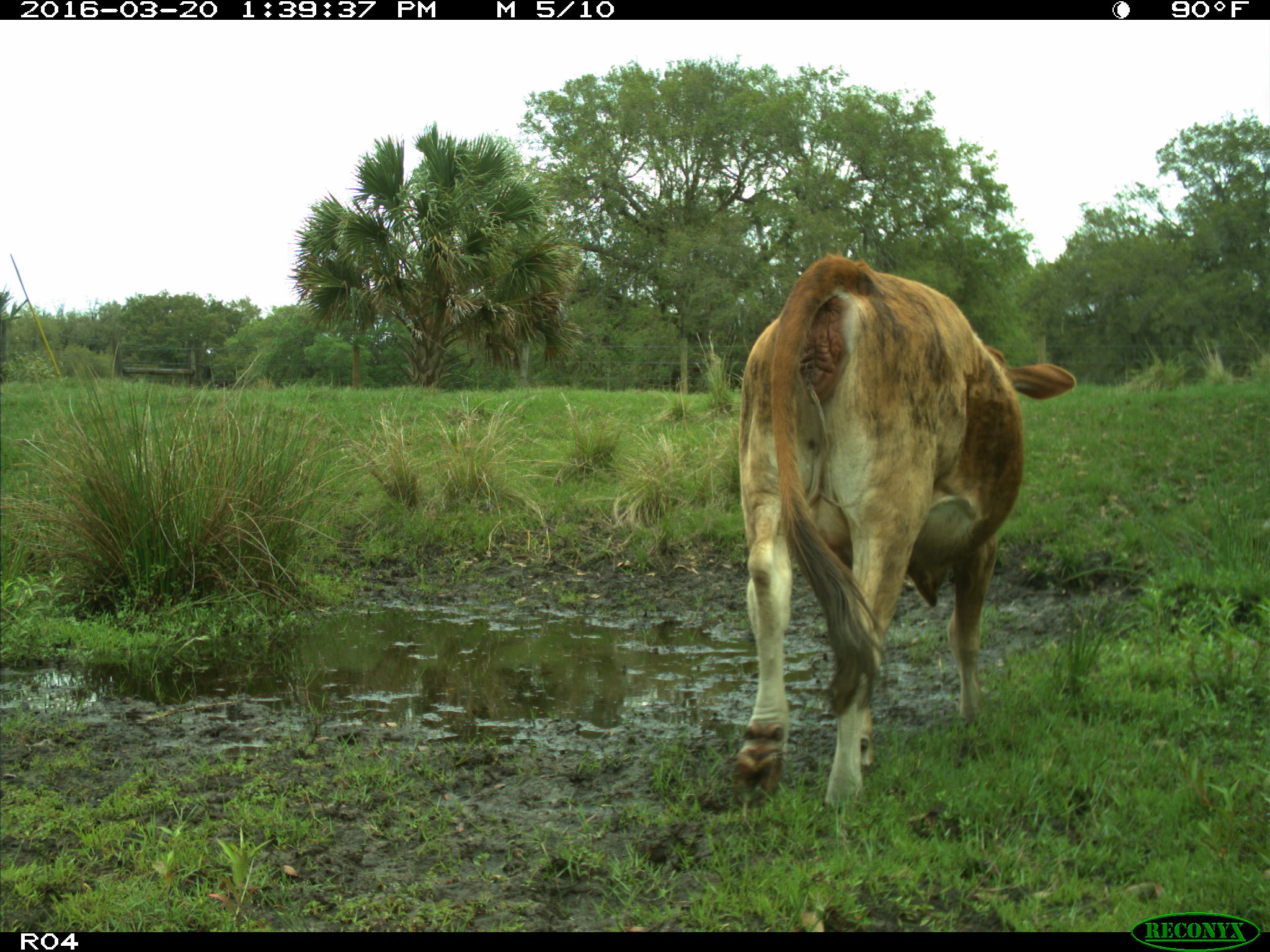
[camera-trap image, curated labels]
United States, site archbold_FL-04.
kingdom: Animalia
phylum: Chordata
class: Mammalia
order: Artiodactyla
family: Bovidae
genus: Bos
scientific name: Bos taurus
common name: domestic cow